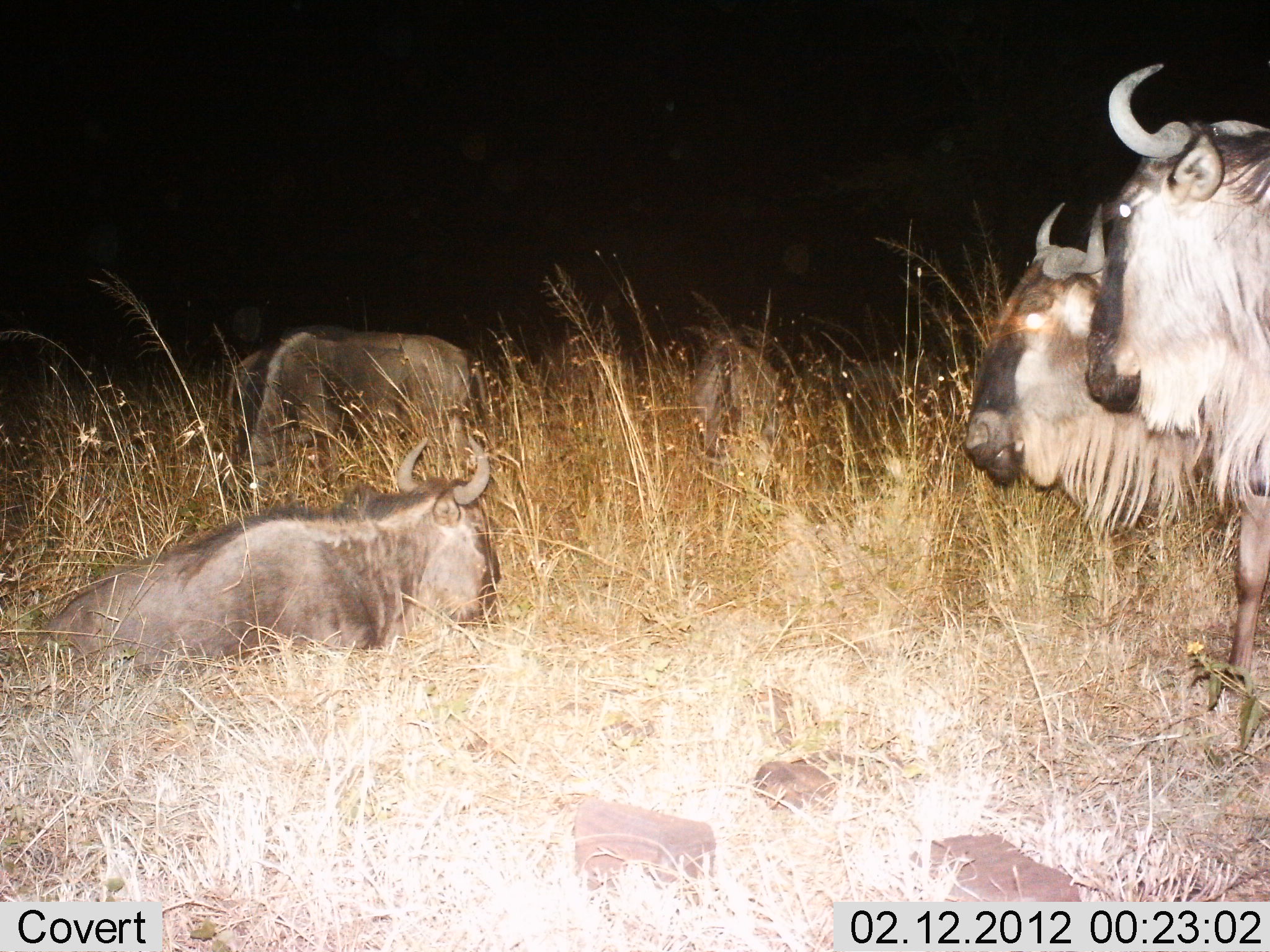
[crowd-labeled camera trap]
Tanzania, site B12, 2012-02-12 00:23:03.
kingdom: Animalia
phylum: Chordata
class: Mammalia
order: Artiodactyla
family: Bovidae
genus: Connochaetes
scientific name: Connochaetes taurinus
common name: blue wildebeest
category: wildebeest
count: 5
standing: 71%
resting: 100%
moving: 4%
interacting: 0%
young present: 4%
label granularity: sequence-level